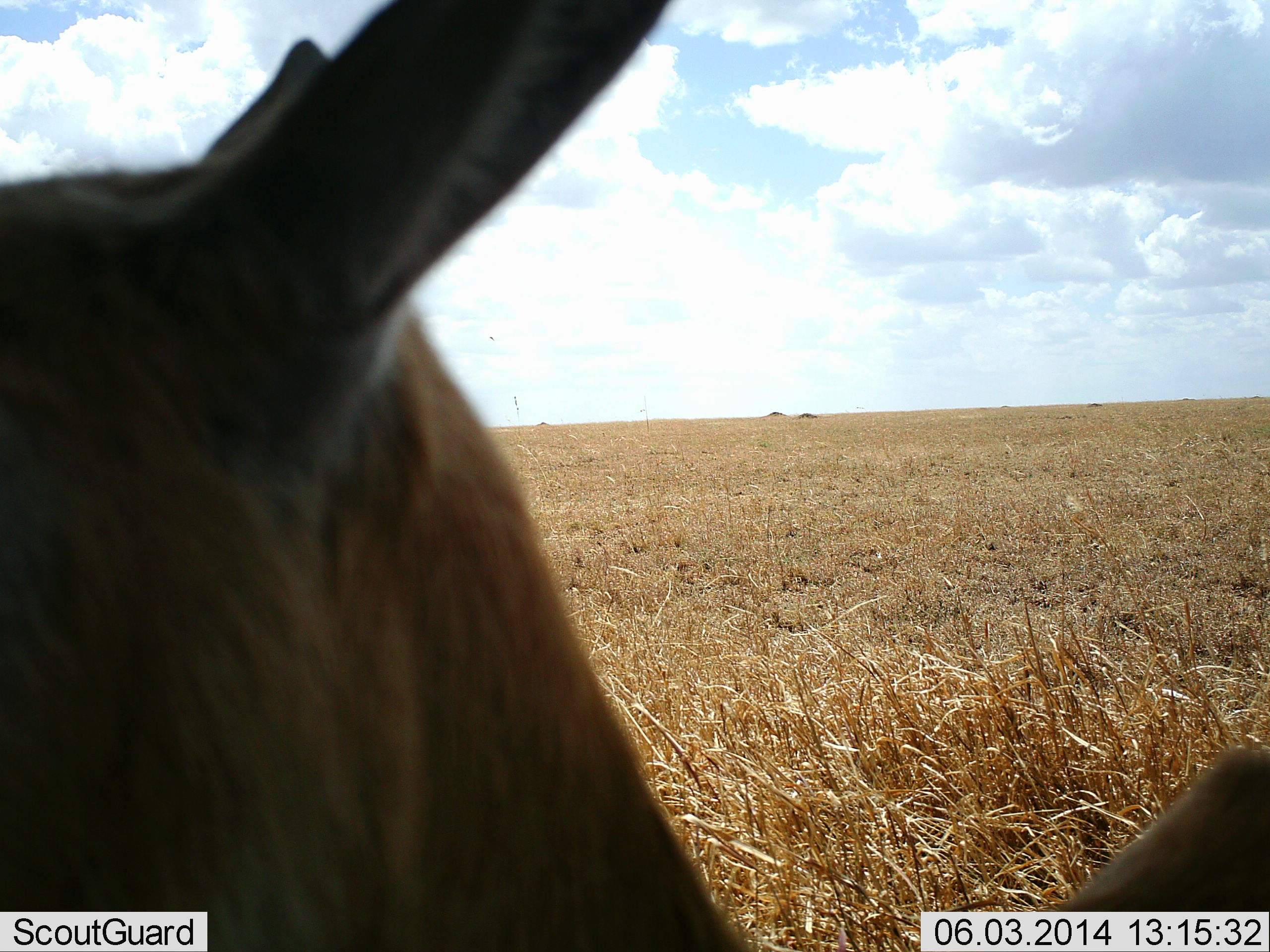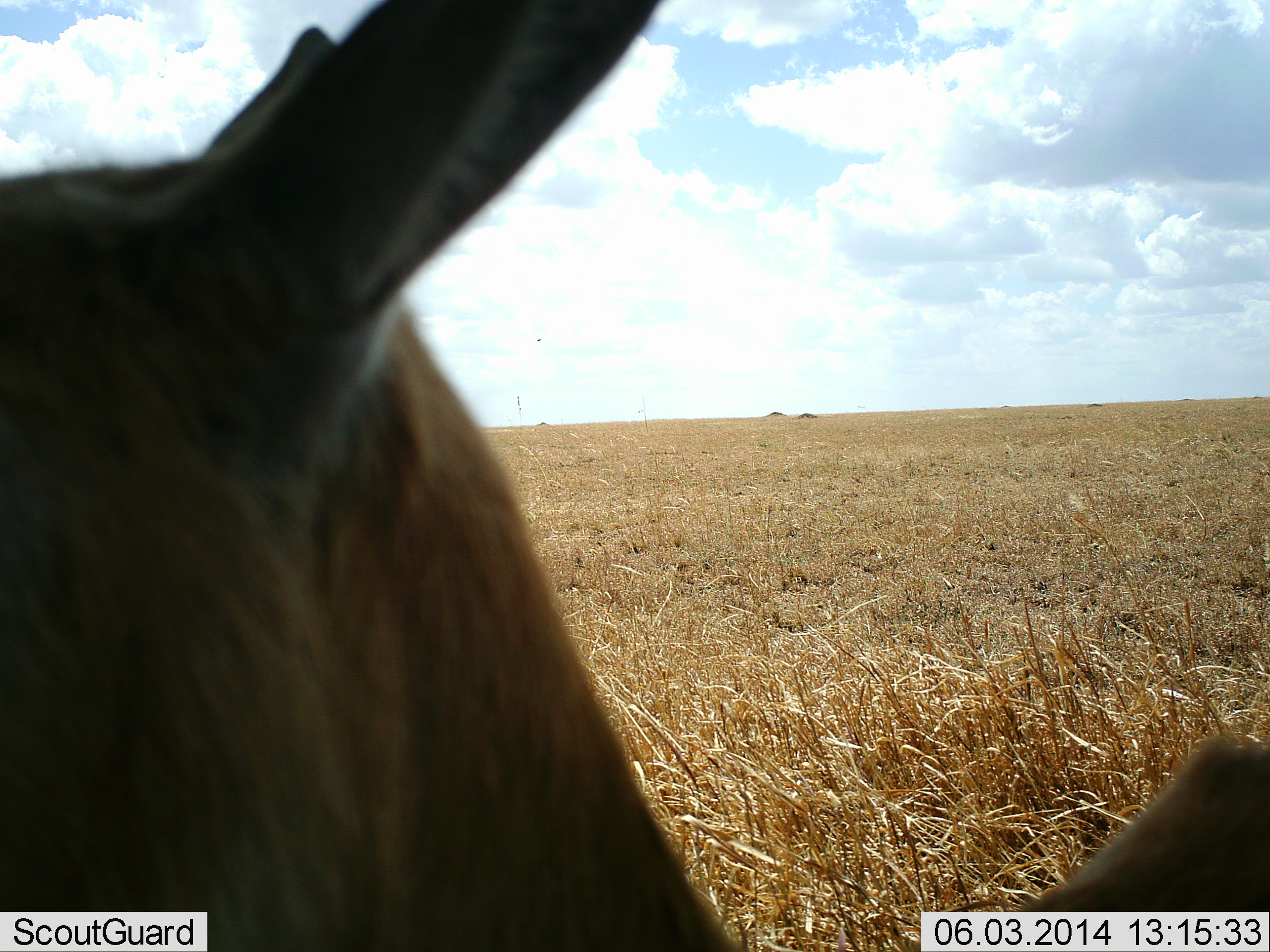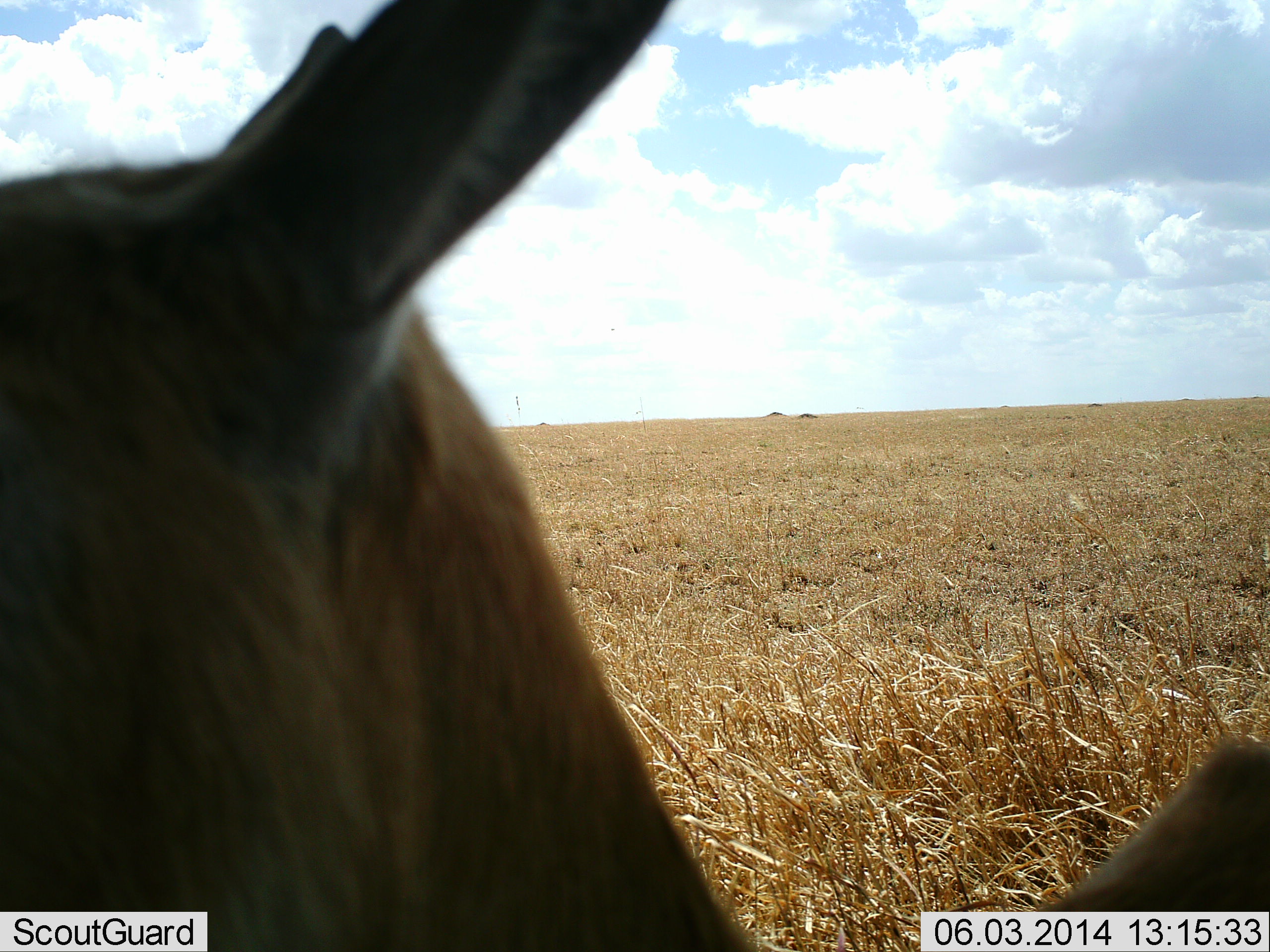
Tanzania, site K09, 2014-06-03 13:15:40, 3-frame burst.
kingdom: Animalia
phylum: Chordata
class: Mammalia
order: Artiodactyla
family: Bovidae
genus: Eudorcas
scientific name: Eudorcas thomsonii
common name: thomson's gazelle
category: gazellethomsons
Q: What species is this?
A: Gazellethomsons (thomson's gazelle) (Eudorcas thomsonii).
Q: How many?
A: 1.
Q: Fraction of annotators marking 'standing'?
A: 100%.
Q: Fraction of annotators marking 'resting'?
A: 14%.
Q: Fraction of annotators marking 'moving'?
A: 0%.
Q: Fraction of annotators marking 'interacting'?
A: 0%.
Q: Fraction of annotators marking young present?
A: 0%.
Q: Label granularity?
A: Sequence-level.